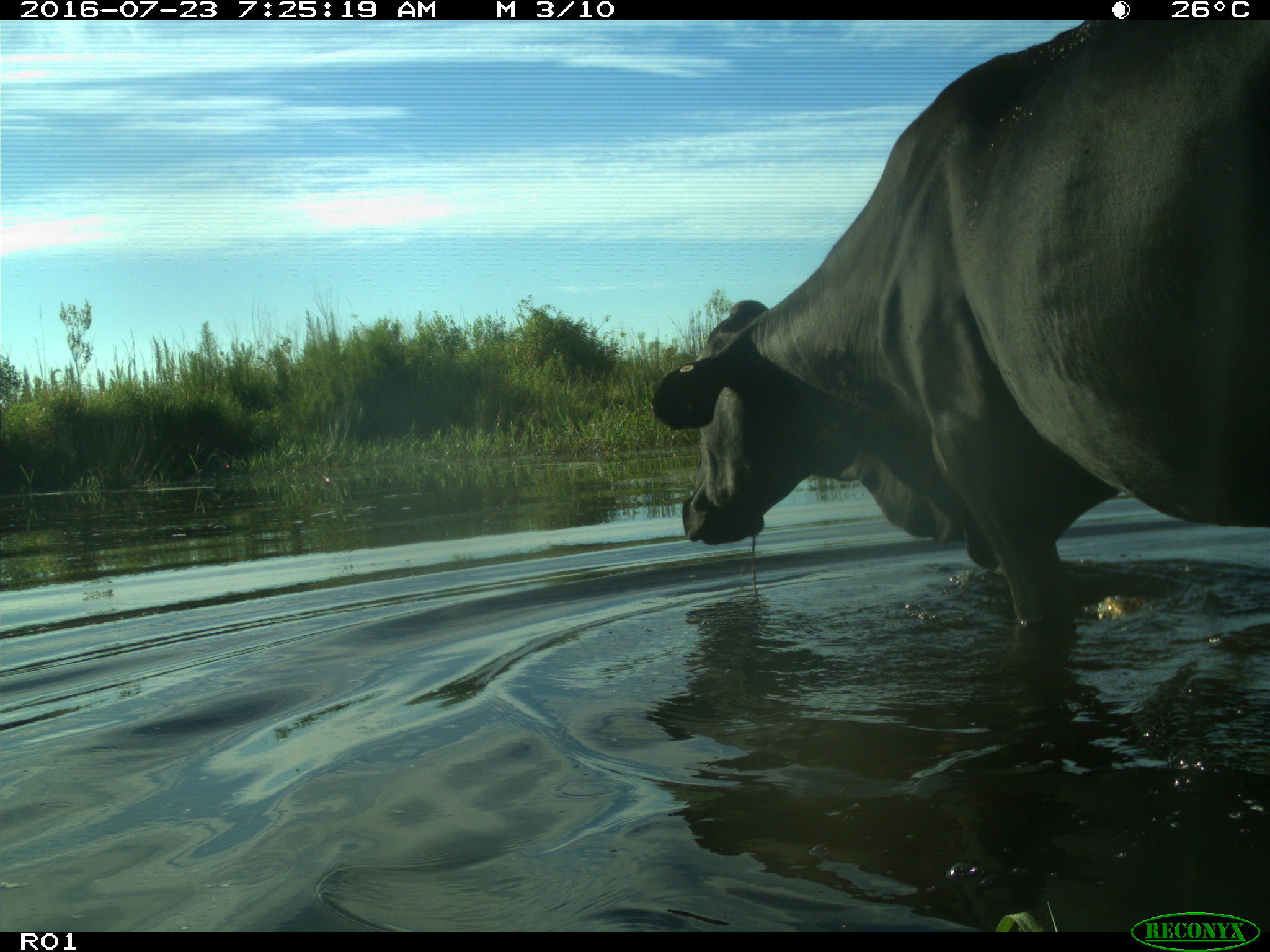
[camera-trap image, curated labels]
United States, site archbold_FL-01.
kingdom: Animalia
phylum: Chordata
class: Mammalia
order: Artiodactyla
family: Bovidae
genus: Bos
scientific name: Bos taurus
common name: domestic cow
Bos taurus (domestic cow).